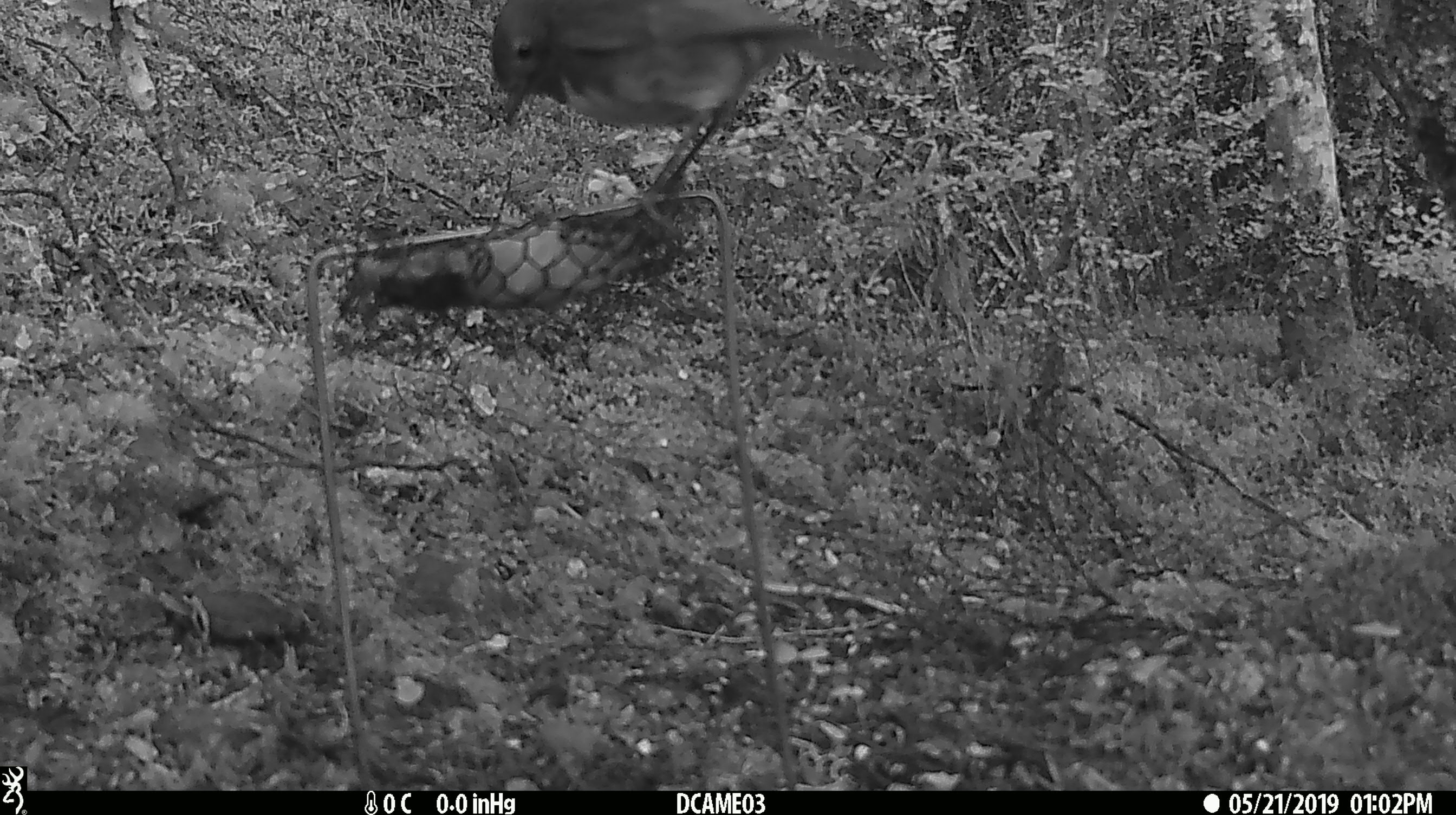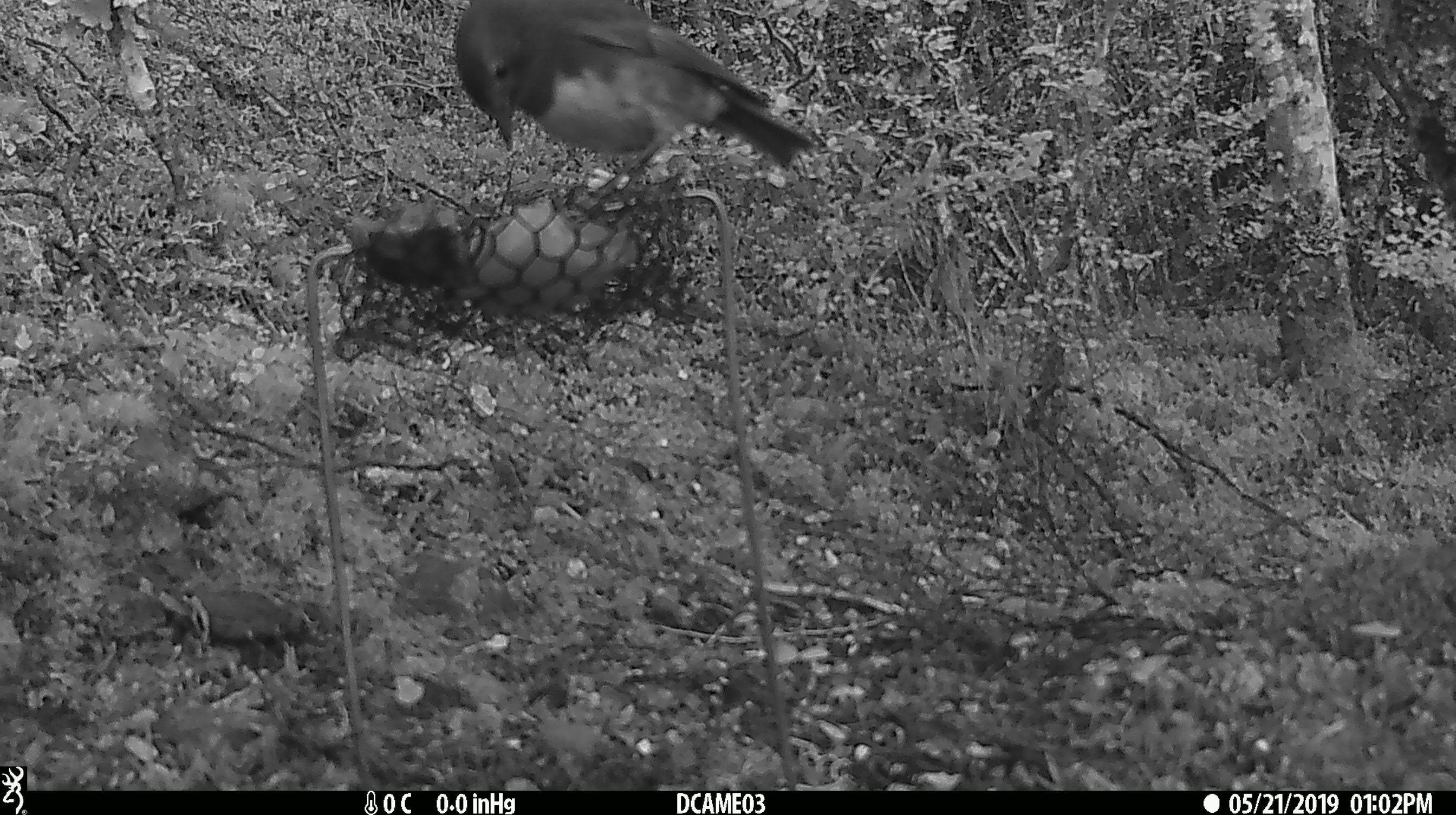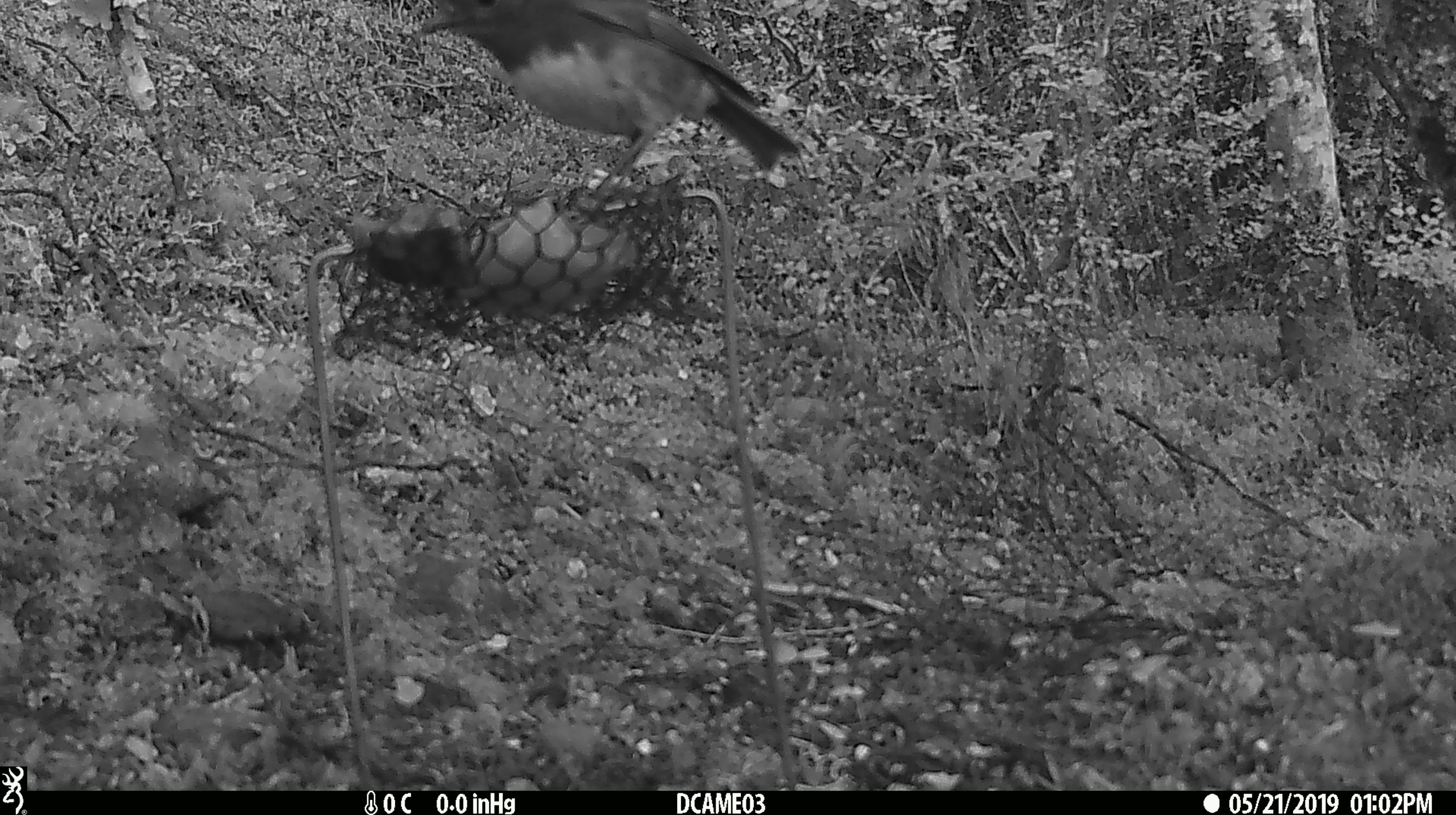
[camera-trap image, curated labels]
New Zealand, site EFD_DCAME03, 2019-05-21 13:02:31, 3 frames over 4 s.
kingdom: Animalia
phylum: Chordata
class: Aves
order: Passeriformes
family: Petroicidae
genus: Petroica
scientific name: Petroica australis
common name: new zealand robin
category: robin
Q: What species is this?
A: Robin (new zealand robin) (Petroica australis).